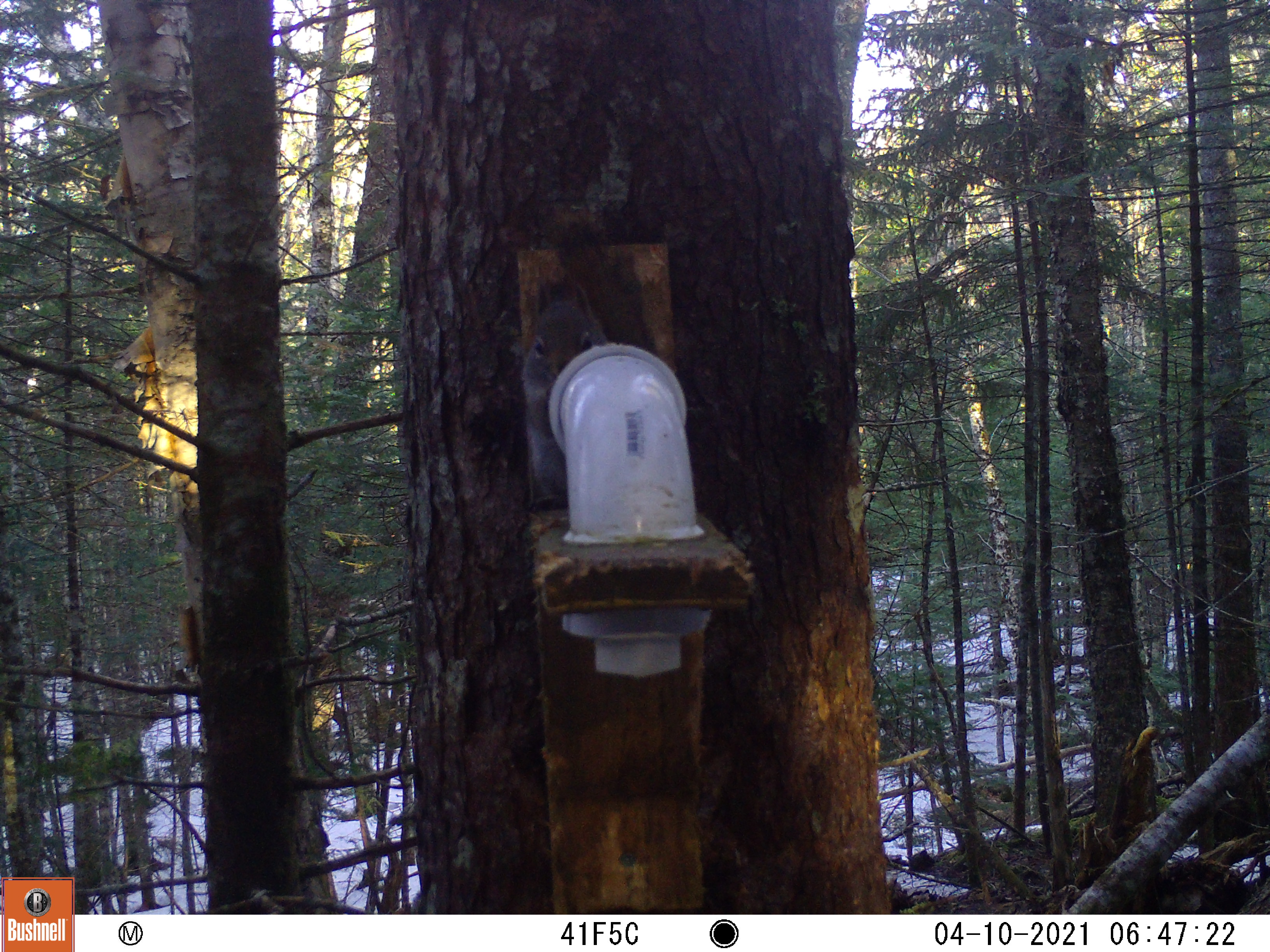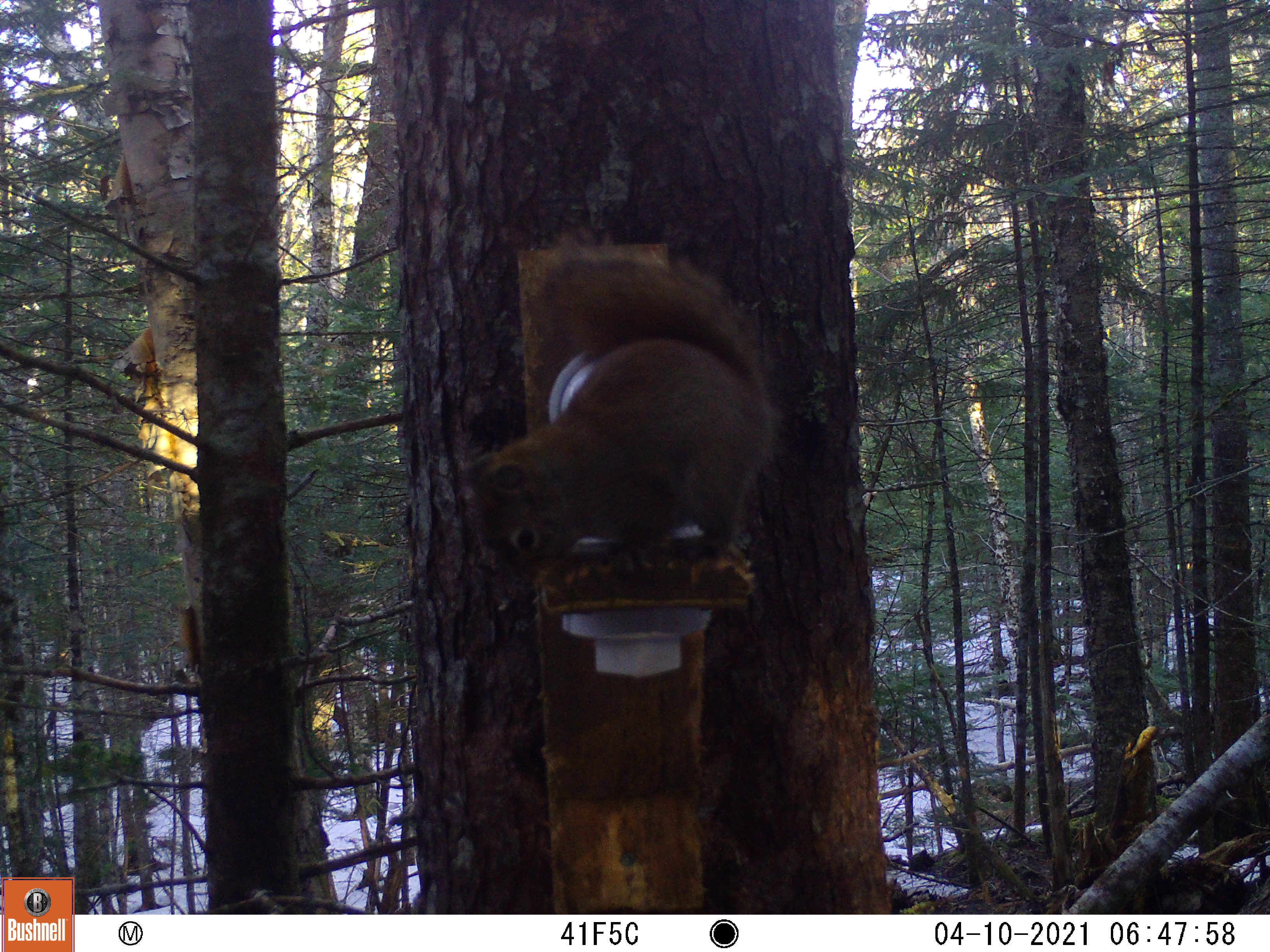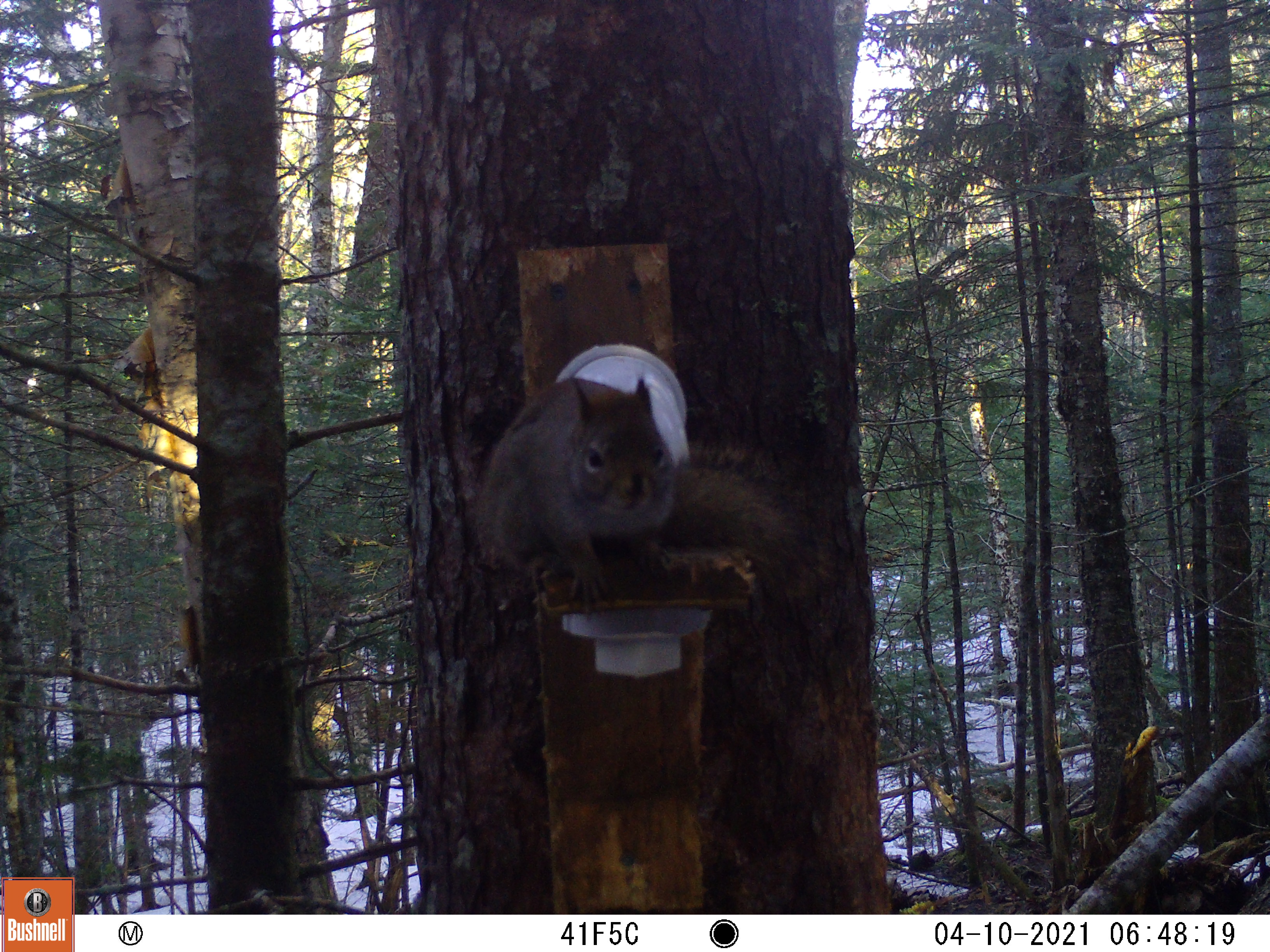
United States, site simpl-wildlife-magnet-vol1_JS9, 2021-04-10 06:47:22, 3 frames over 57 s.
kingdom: Animalia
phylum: Chordata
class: Mammalia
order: Rodentia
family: Sciuridae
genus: Tamiasciurus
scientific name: Tamiasciurus hudsonicus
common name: red squirrel